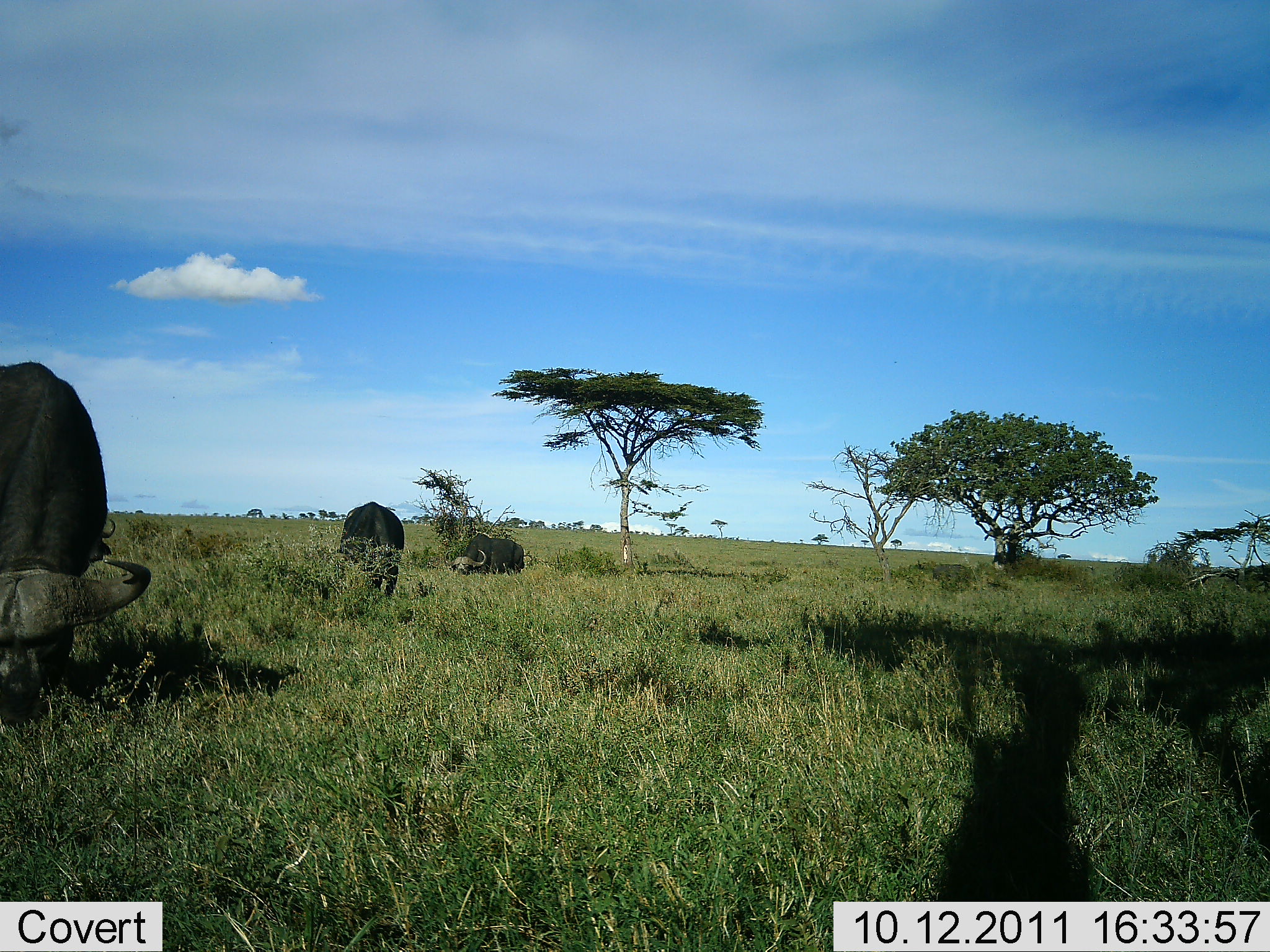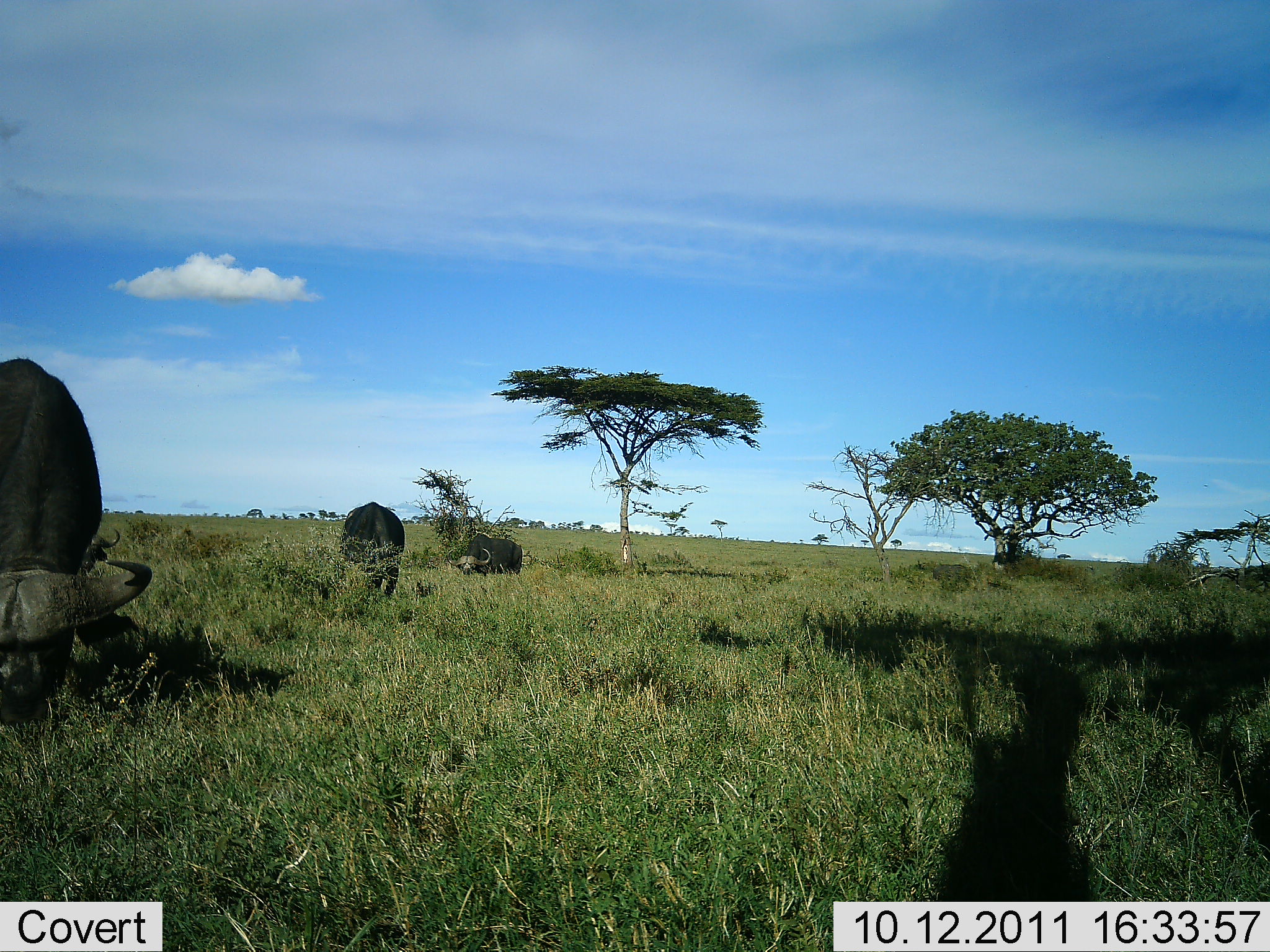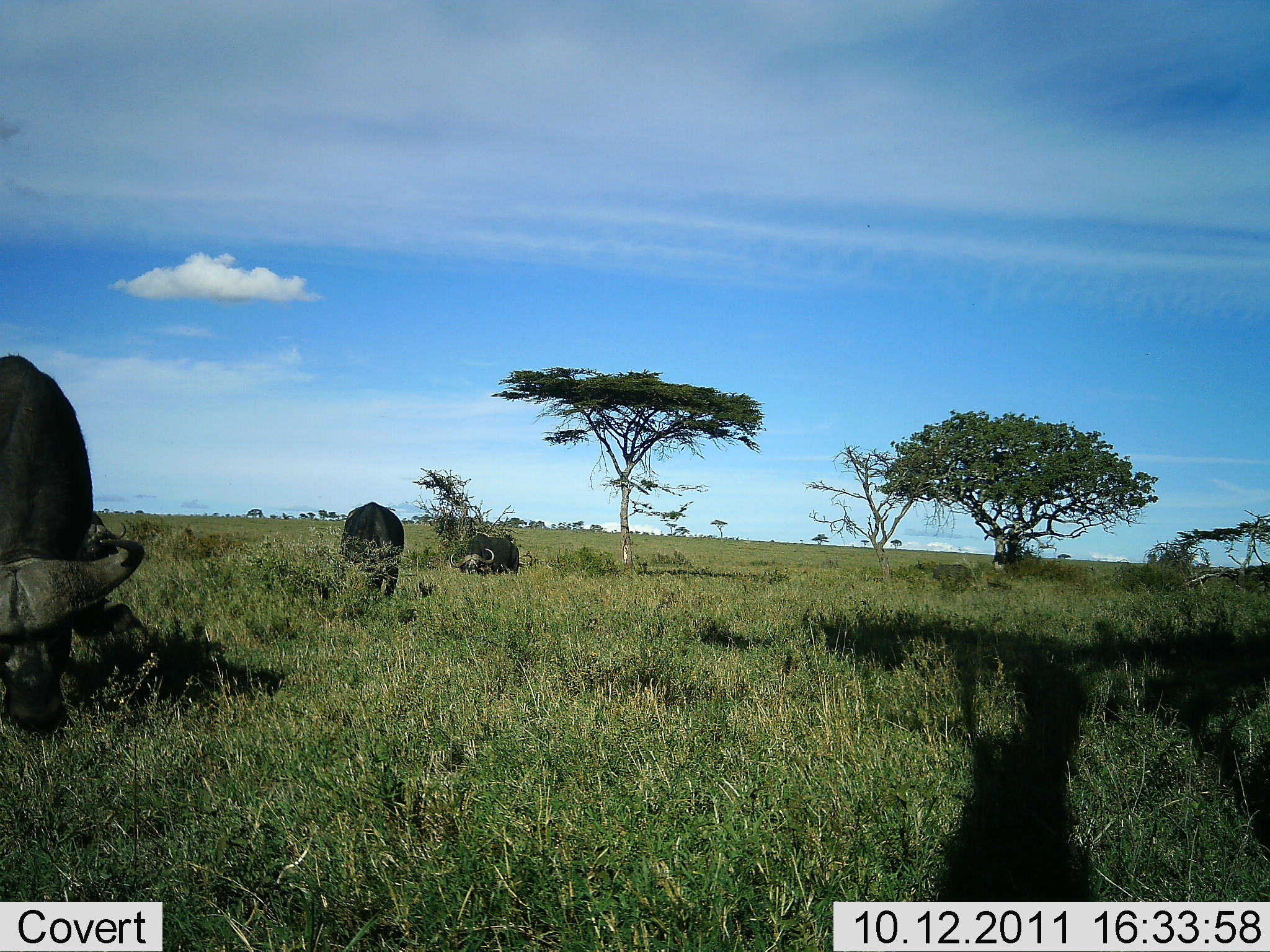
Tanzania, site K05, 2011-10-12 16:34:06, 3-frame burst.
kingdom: Animalia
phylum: Chordata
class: Mammalia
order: Artiodactyla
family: Bovidae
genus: Syncerus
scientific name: Syncerus caffer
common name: cape buffalo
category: buffalo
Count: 3.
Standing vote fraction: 15%.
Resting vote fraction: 31%.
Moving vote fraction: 0%.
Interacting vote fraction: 0%.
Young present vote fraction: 0%.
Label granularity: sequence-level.